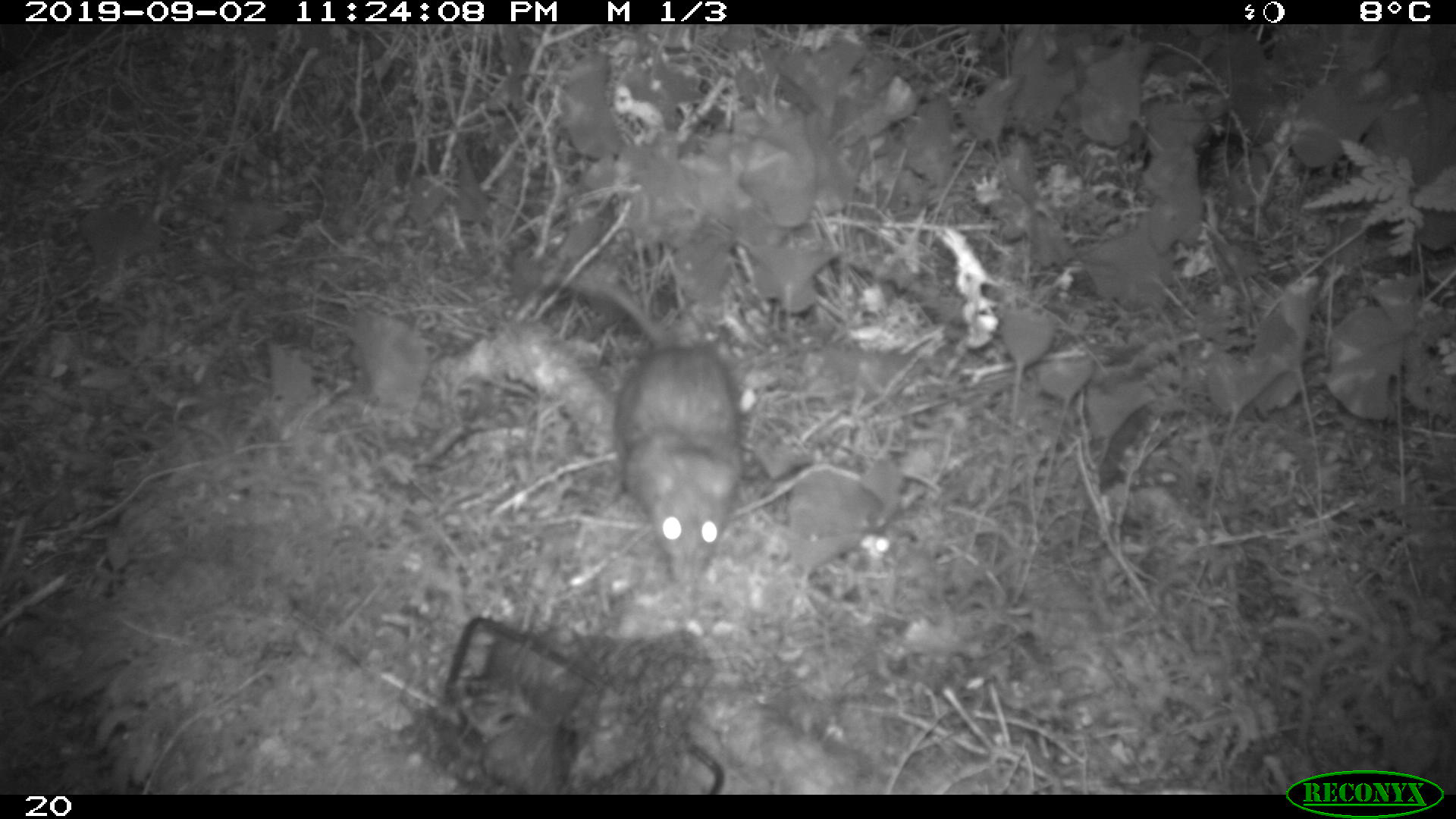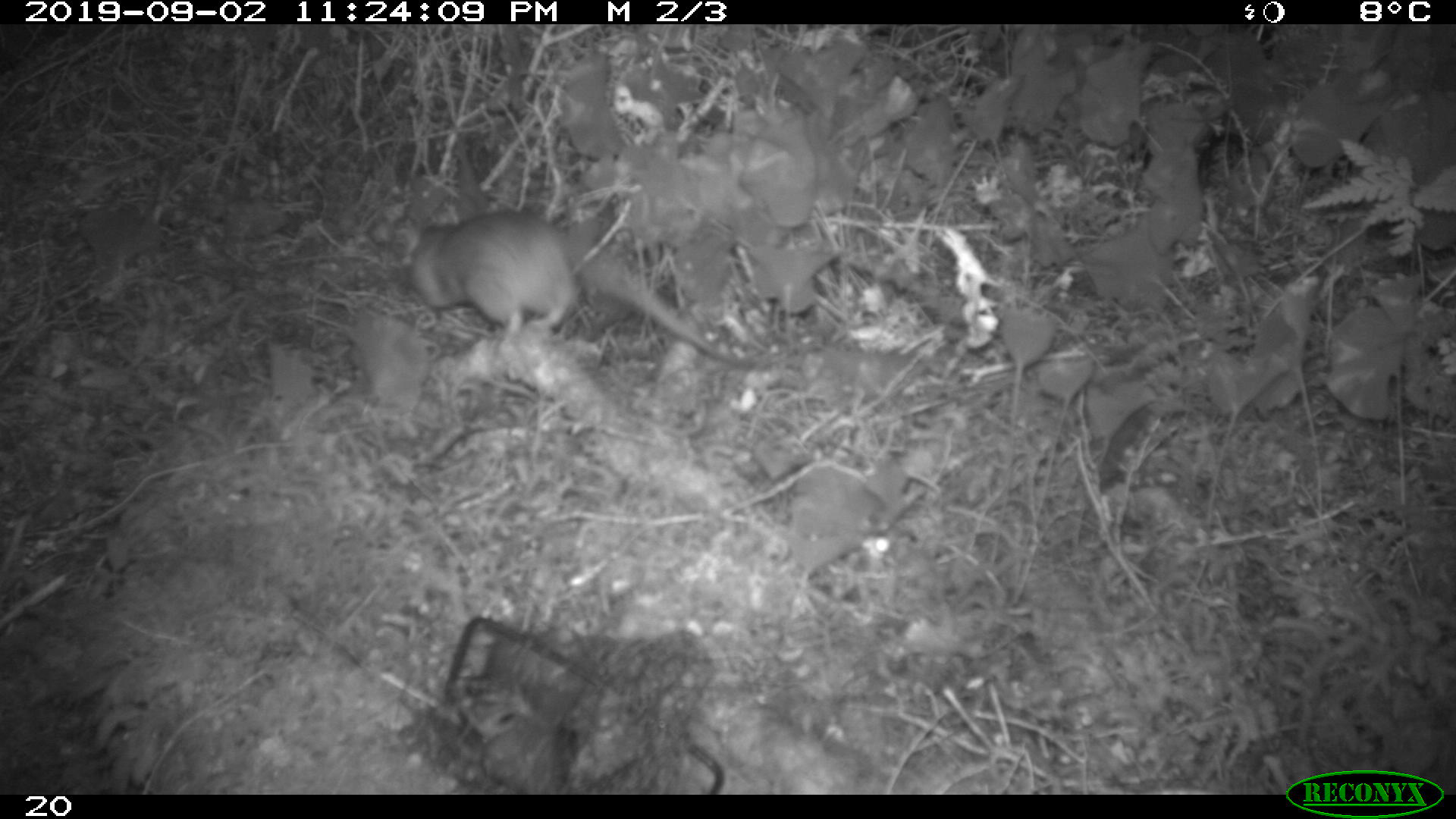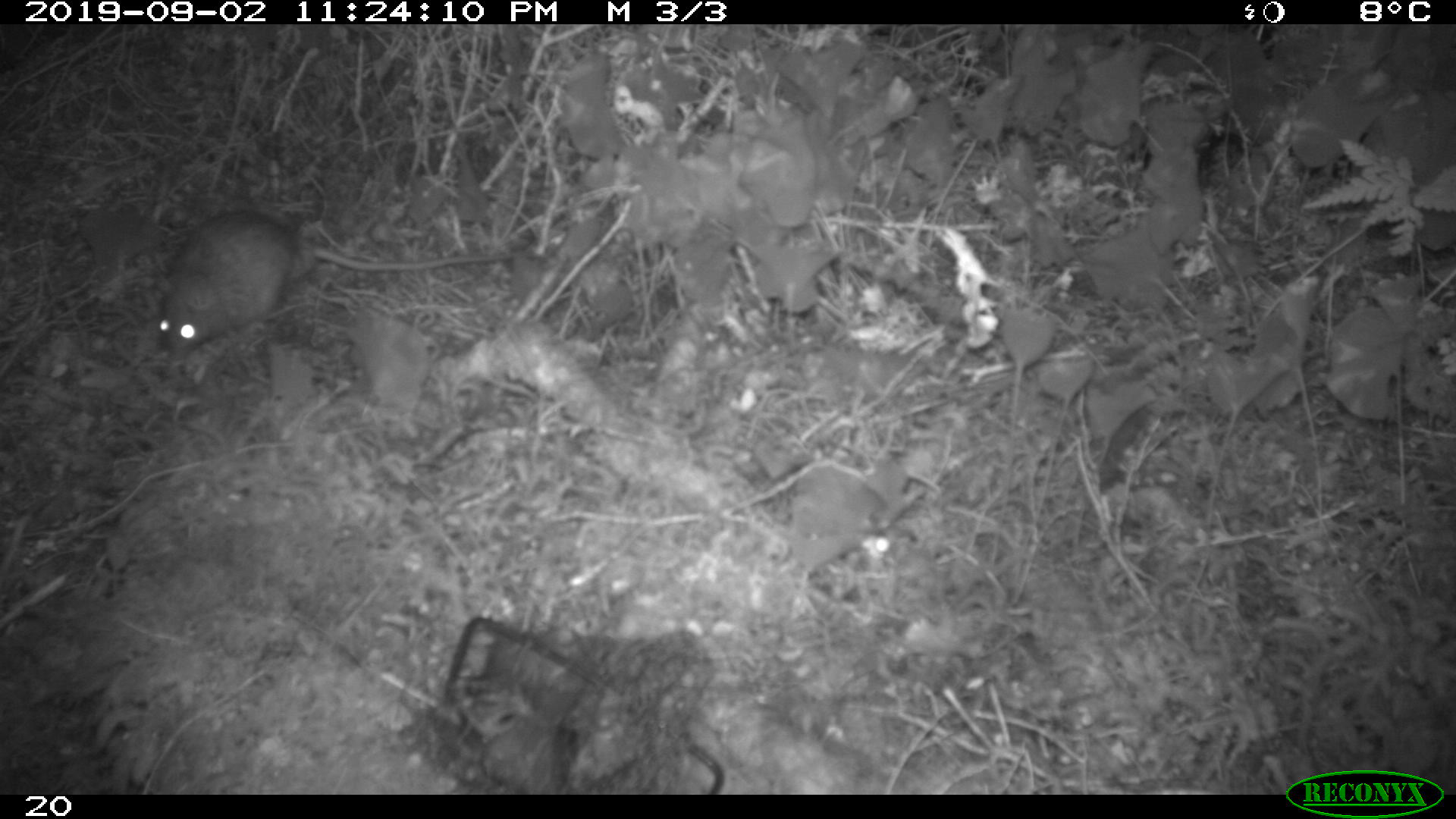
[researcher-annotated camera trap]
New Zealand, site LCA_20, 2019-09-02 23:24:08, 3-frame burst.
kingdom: Animalia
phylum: Chordata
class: Mammalia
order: Rodentia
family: Muridae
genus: Rattus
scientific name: Rattus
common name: rat